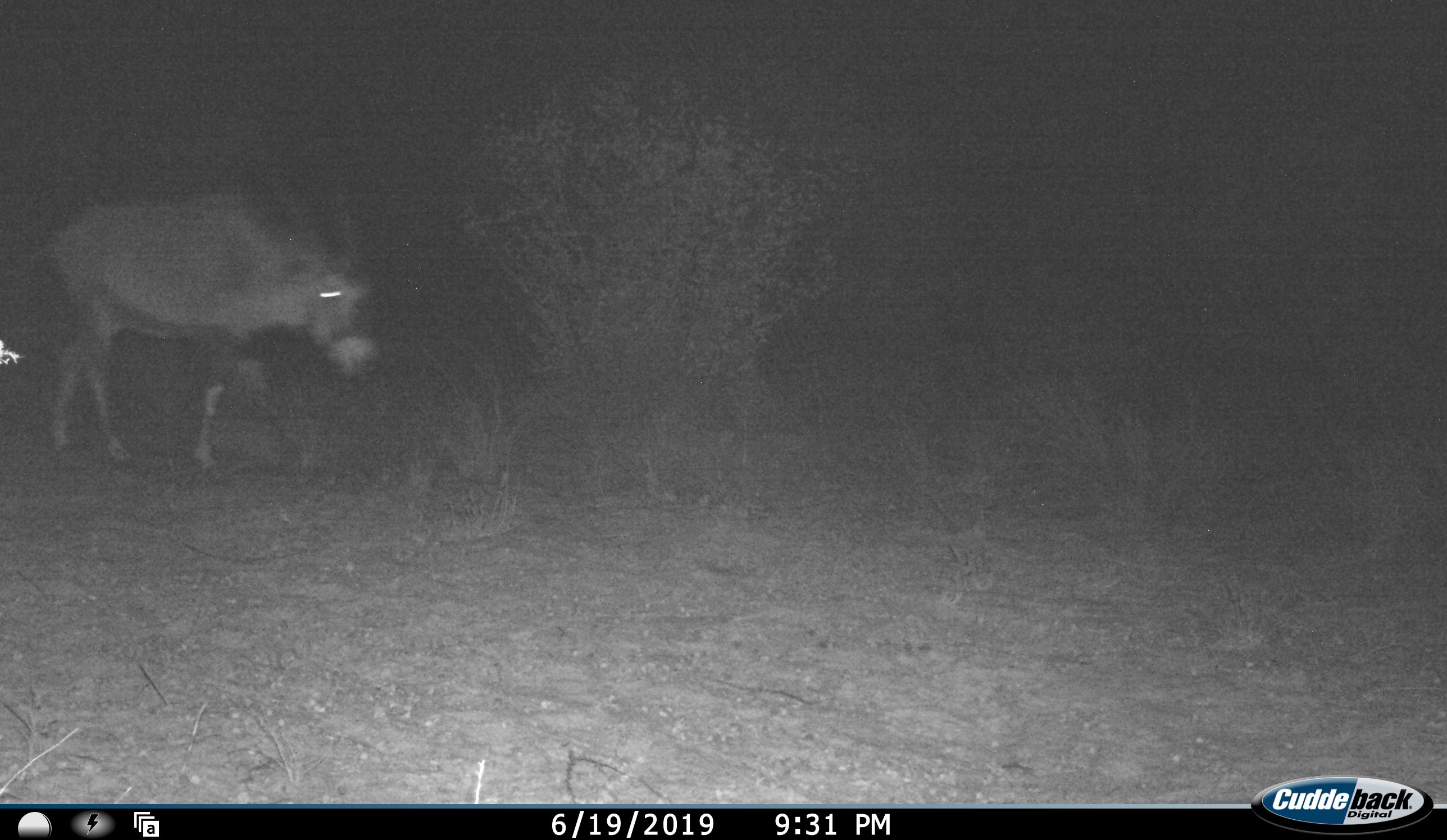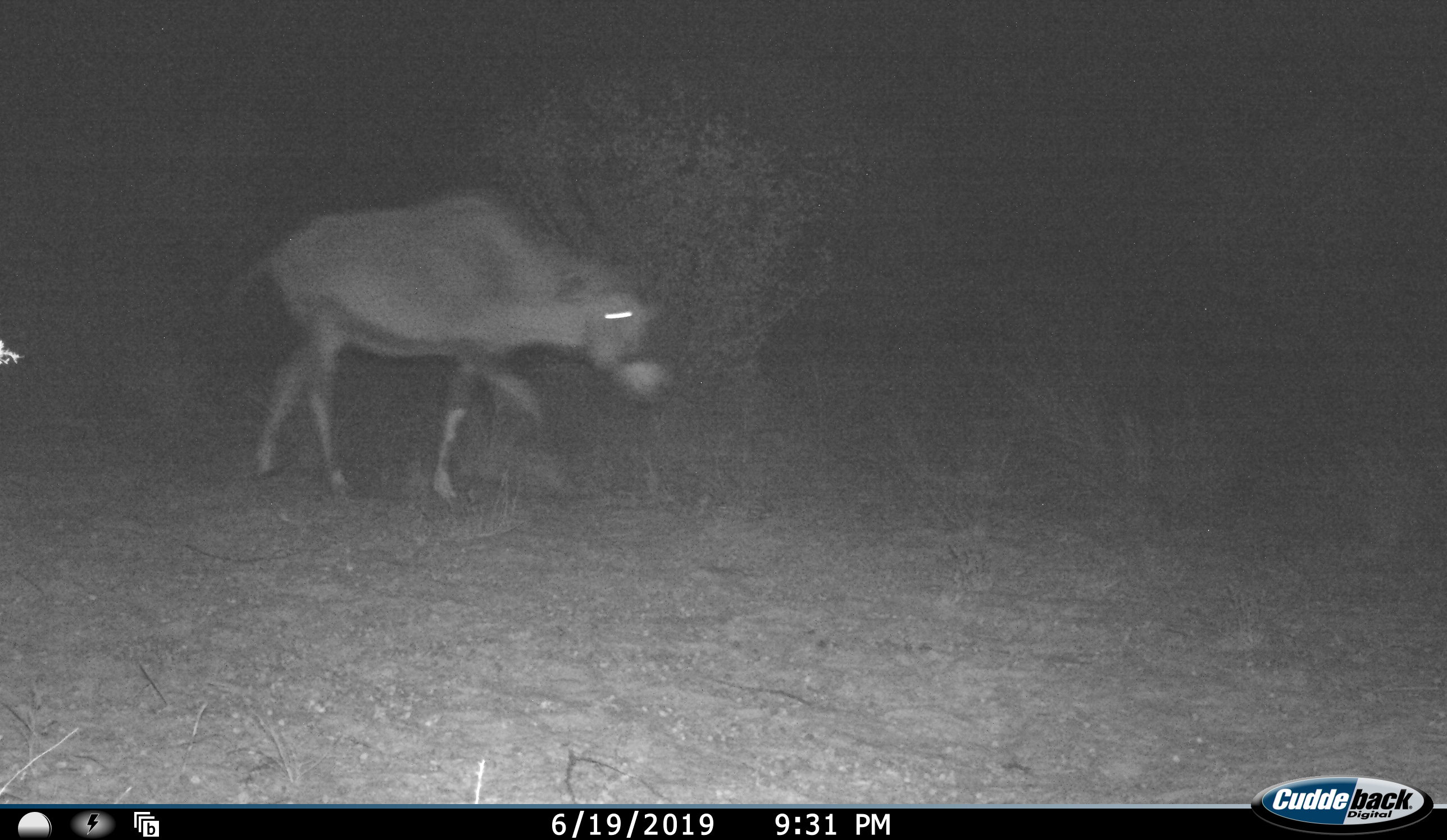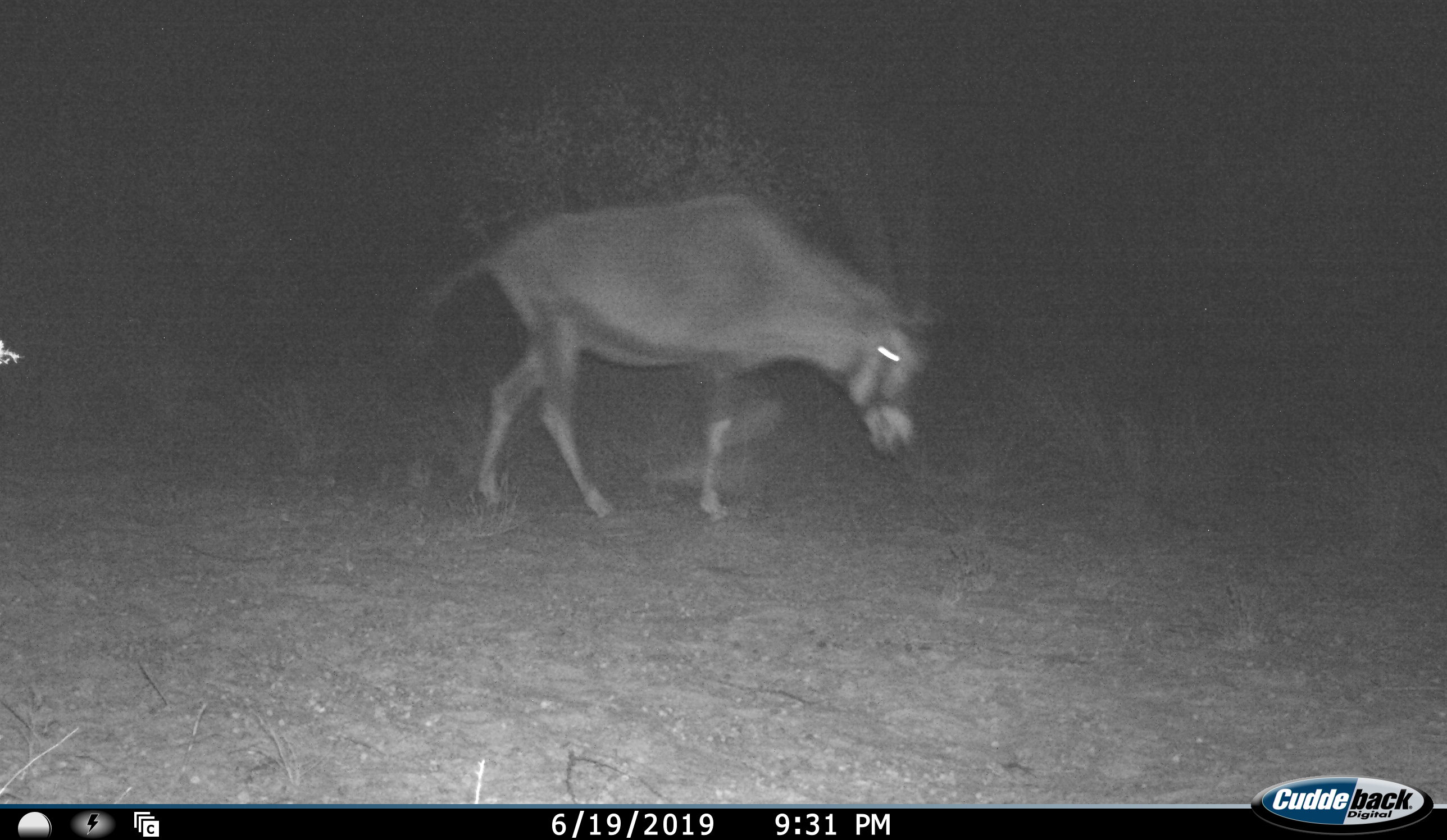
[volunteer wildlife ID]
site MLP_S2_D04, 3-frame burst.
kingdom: Animalia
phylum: Chordata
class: Mammalia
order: Artiodactyla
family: Bovidae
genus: Oryx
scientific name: Oryx gazella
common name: gemsbok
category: oryx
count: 1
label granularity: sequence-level